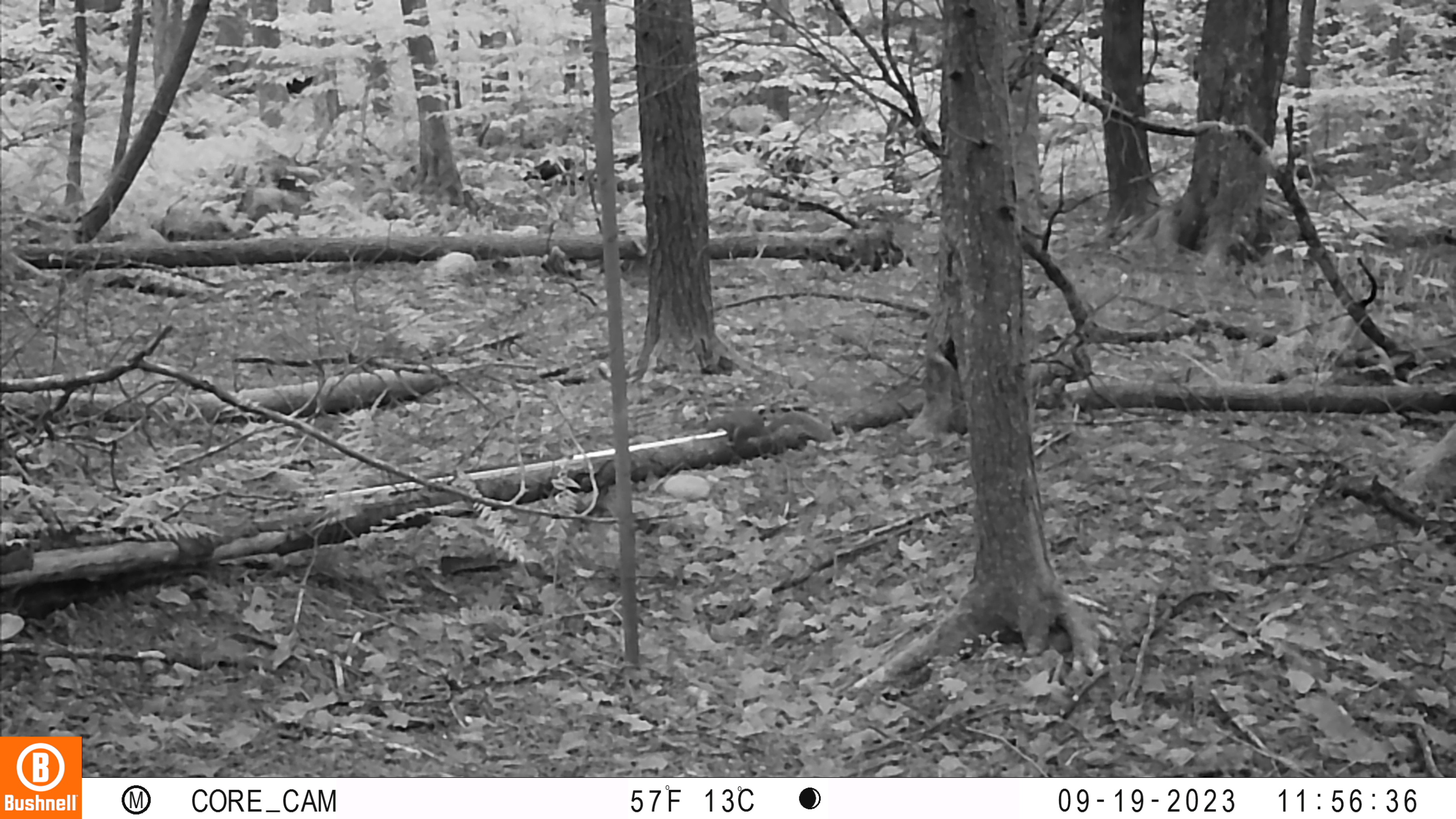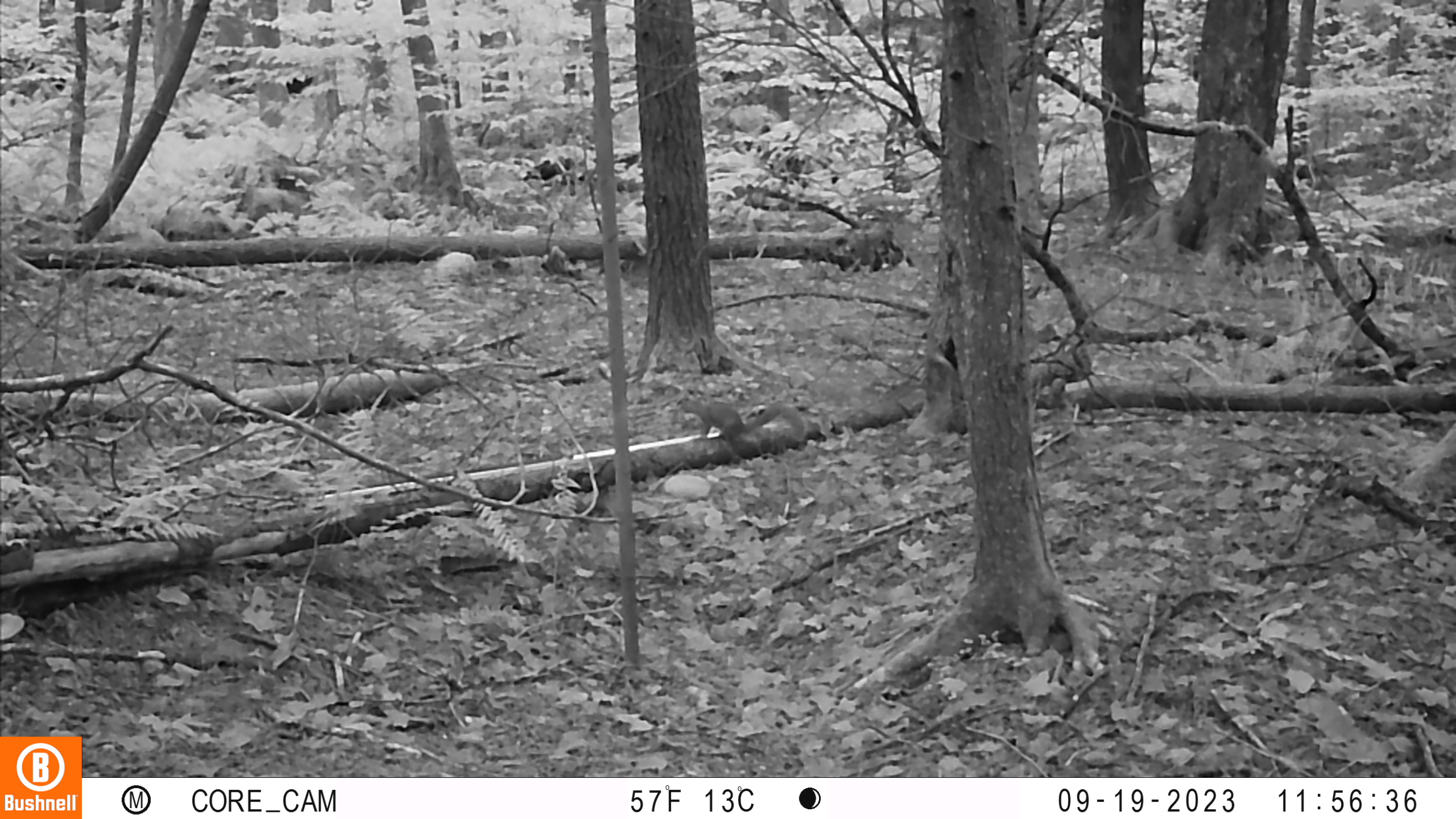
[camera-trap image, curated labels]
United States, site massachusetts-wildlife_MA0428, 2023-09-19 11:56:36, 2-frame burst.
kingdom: Animalia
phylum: Chordata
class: Mammalia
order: Rodentia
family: Sciuridae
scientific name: Sciuridae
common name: squirrel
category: squirrel sp.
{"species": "squirrel sp. (squirrel) (Sciuridae)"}